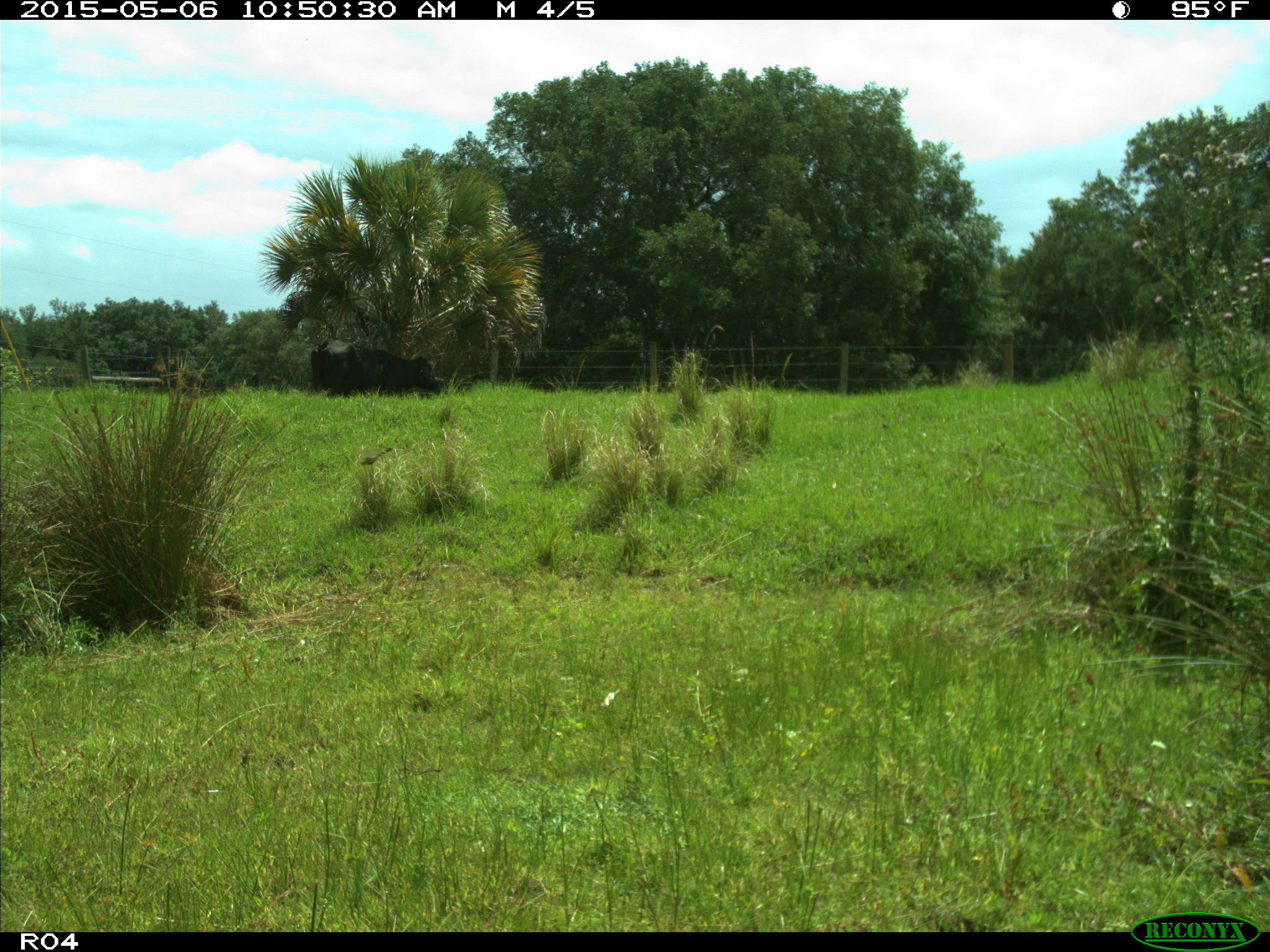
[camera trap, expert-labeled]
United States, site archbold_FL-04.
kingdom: Animalia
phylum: Chordata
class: Mammalia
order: Artiodactyla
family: Bovidae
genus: Bos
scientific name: Bos taurus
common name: domestic cow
Bos taurus (domestic cow).